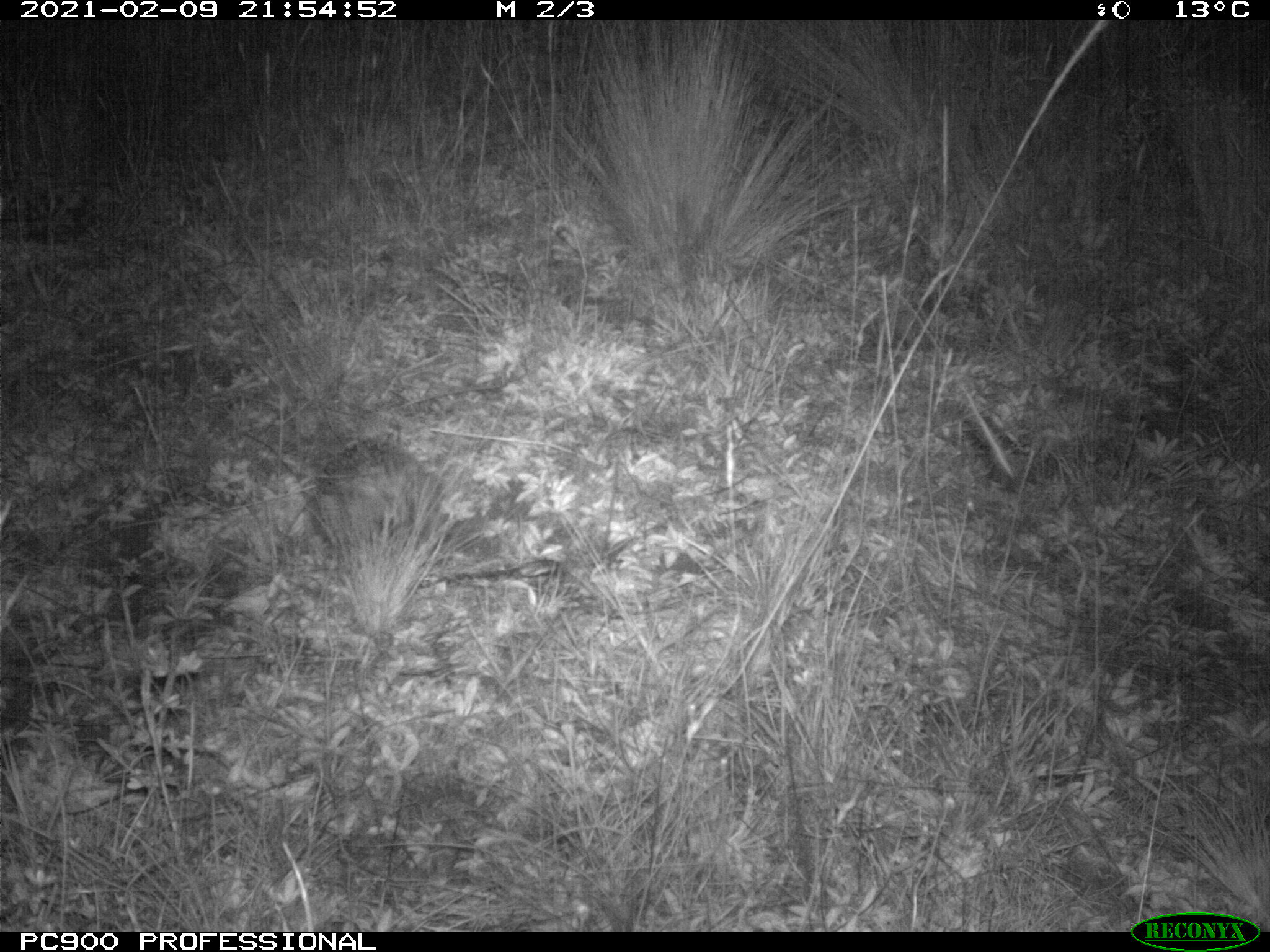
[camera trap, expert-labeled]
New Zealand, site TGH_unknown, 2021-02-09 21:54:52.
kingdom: Animalia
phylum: Chordata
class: Mammalia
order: Eulipotyphla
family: Erinaceidae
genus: Erinaceus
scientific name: Erinaceus europaeus europaeus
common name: european hedgehog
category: hedgehog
Hedgehog (european hedgehog) (Erinaceus europaeus europaeus).